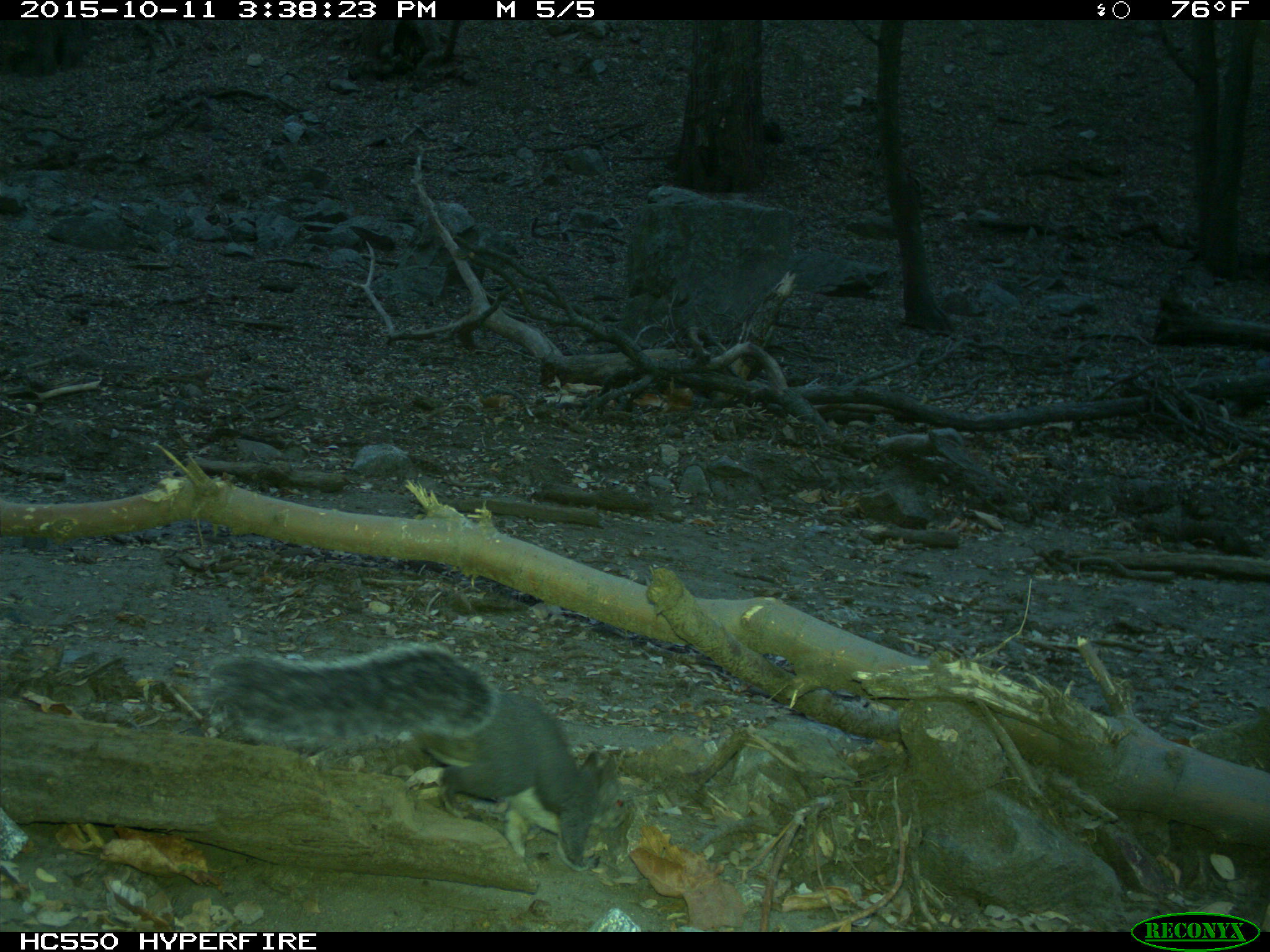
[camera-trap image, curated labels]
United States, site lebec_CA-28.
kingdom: Animalia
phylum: Chordata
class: Mammalia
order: Rodentia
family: Sciuridae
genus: Sciurus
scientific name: Sciurus carolinensis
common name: eastern gray squirrel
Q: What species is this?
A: Sciurus carolinensis (eastern gray squirrel).